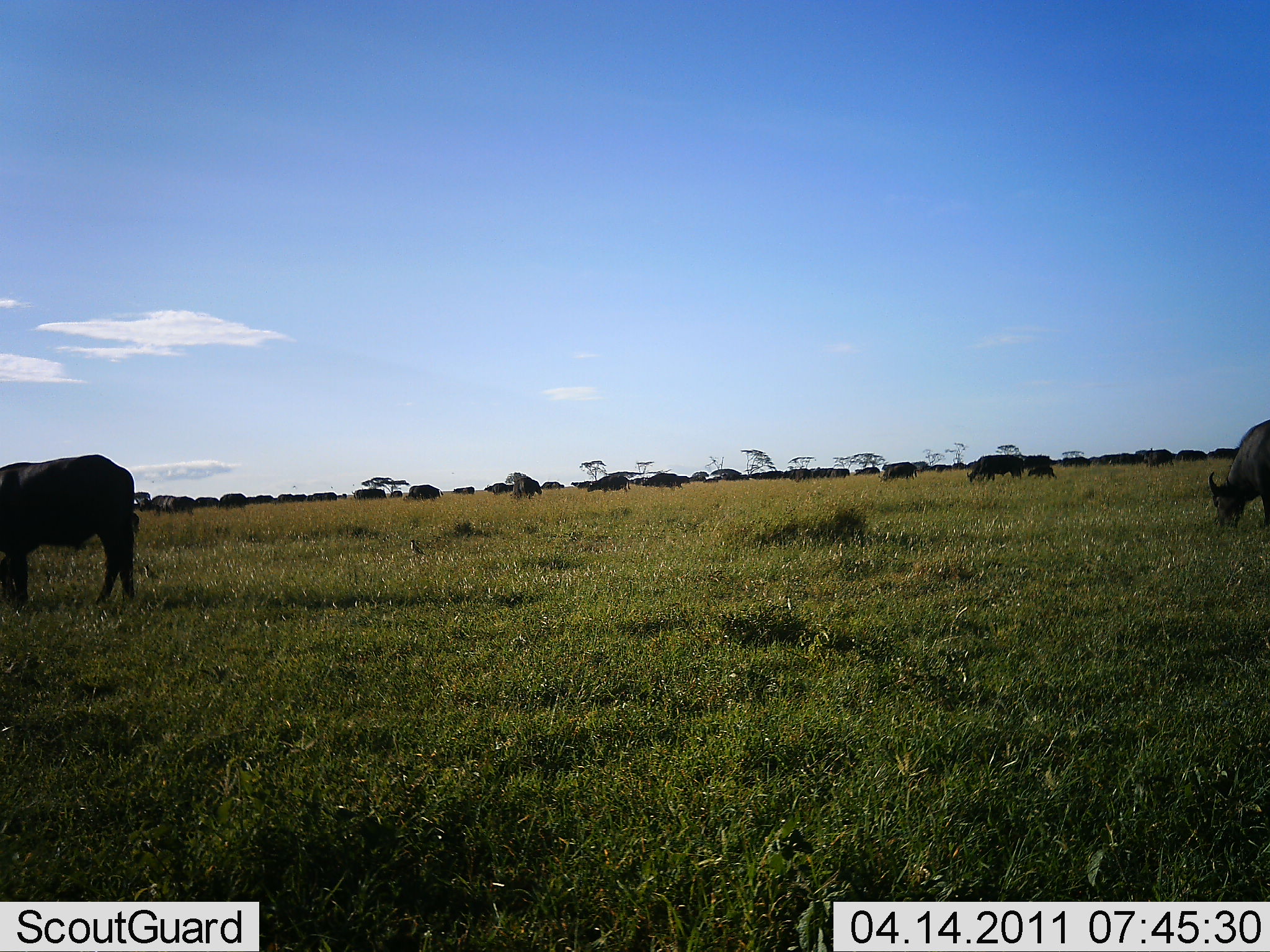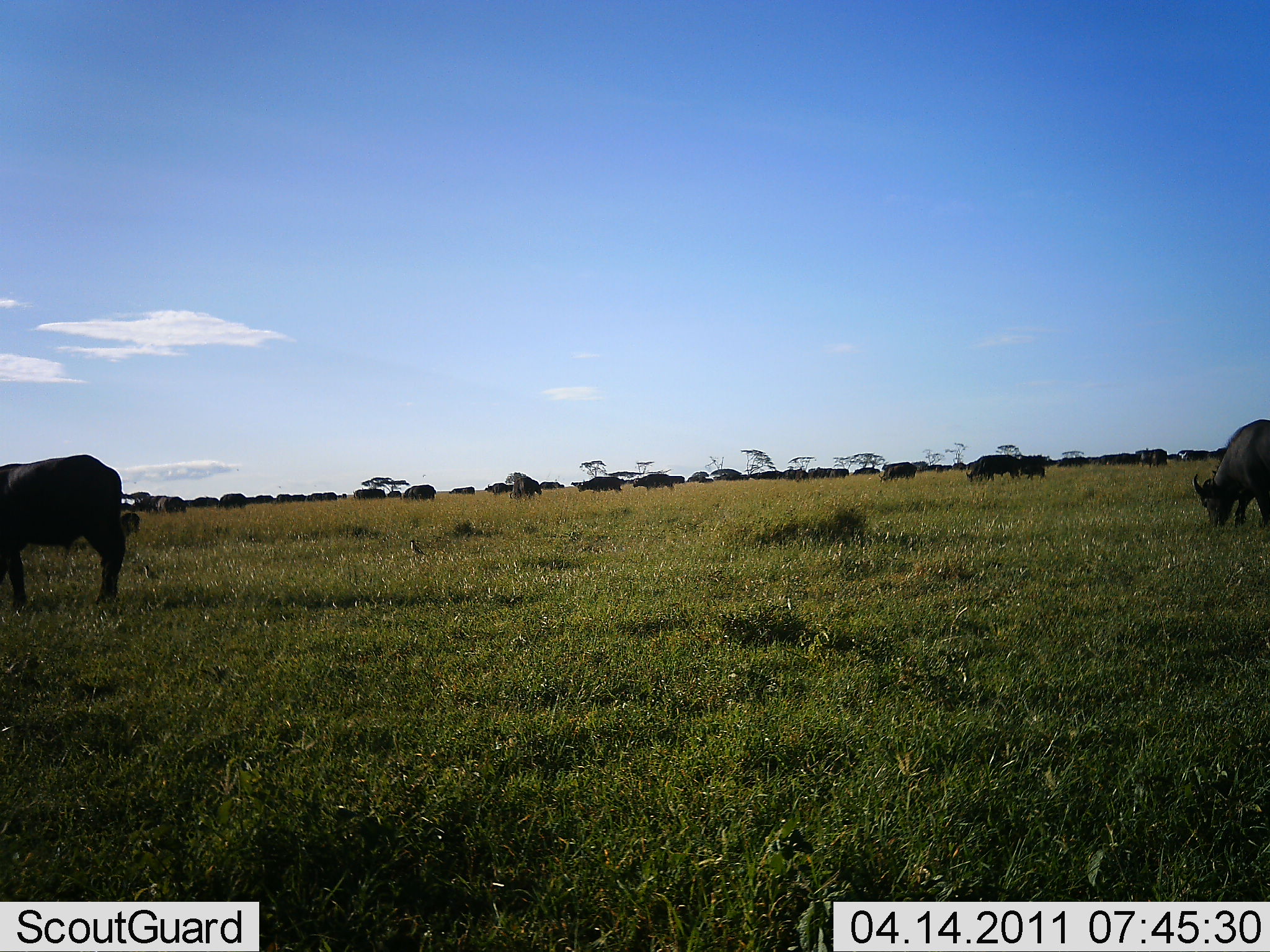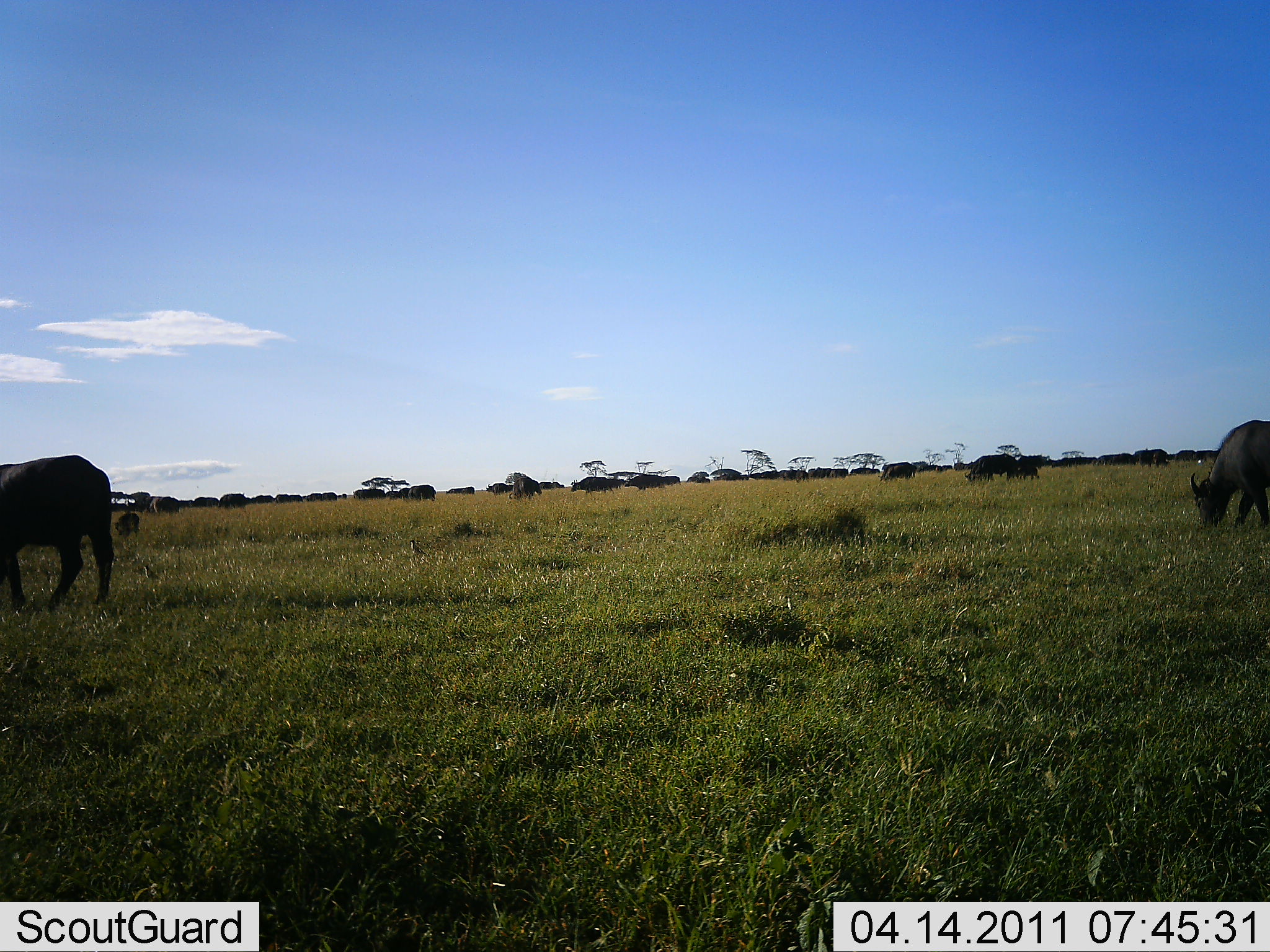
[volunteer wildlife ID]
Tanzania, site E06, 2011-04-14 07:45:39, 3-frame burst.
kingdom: Animalia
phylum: Chordata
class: Mammalia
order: Artiodactyla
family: Bovidae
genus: Syncerus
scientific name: Syncerus caffer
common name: cape buffalo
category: buffalo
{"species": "buffalo (cape buffalo) (Syncerus caffer)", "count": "11-50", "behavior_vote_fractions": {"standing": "18%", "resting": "9%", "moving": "45%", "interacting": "0%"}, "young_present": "0%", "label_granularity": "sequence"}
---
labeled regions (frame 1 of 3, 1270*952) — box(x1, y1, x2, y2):
animal: box(0, 454, 140, 604); box(1208, 410, 1270, 542); box(409, 539, 427, 559)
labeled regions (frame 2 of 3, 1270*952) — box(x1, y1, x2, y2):
animal: box(0, 452, 128, 609); box(1192, 411, 1269, 529); box(408, 537, 431, 556)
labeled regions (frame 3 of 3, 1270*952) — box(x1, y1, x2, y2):
animal: box(0, 455, 114, 613); box(1189, 418, 1269, 534); box(409, 537, 426, 558)